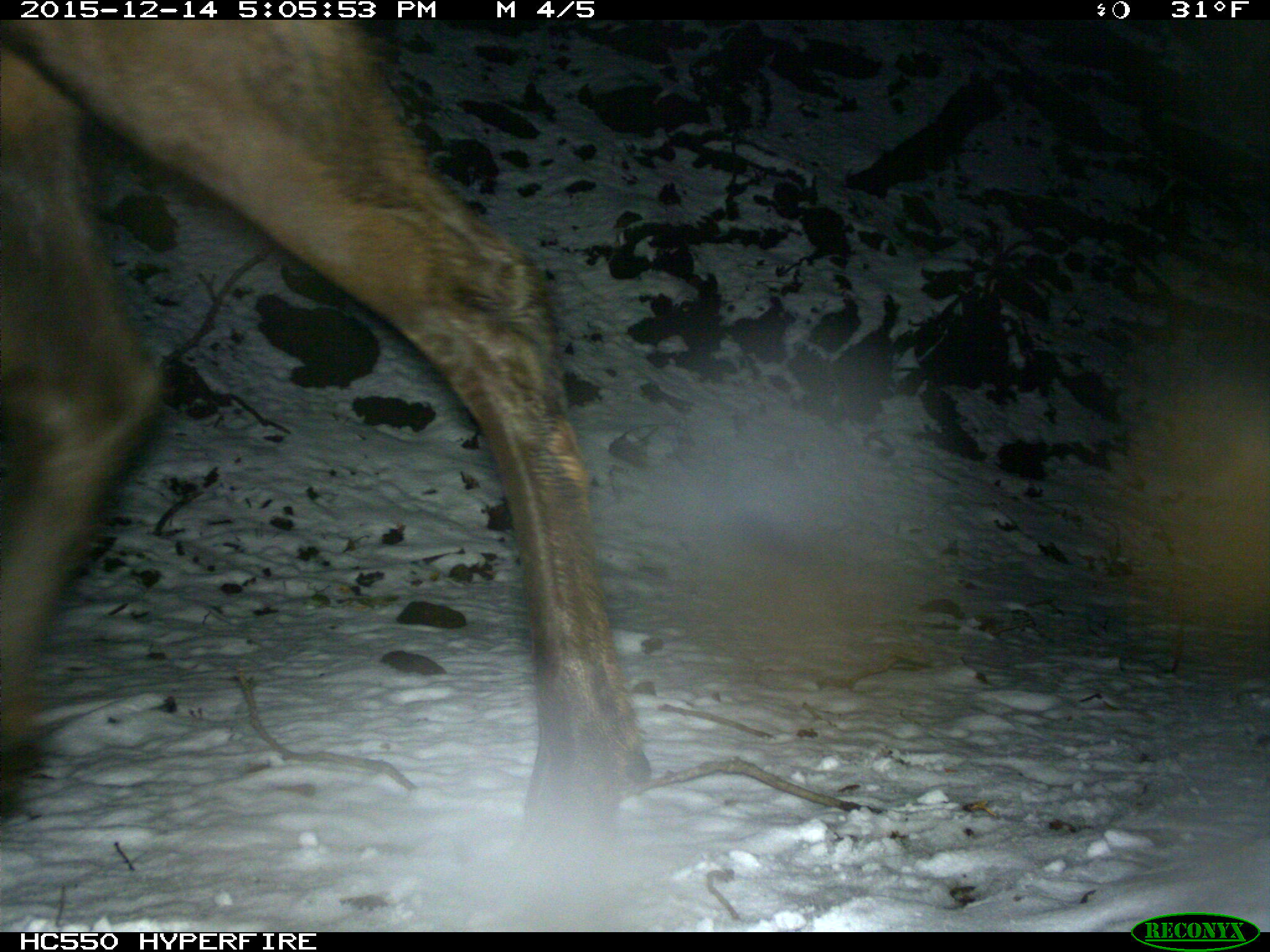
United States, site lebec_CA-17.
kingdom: Animalia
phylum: Chordata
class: Mammalia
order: Artiodactyla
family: Cervidae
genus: Cervus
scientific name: Cervus canadensis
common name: elk